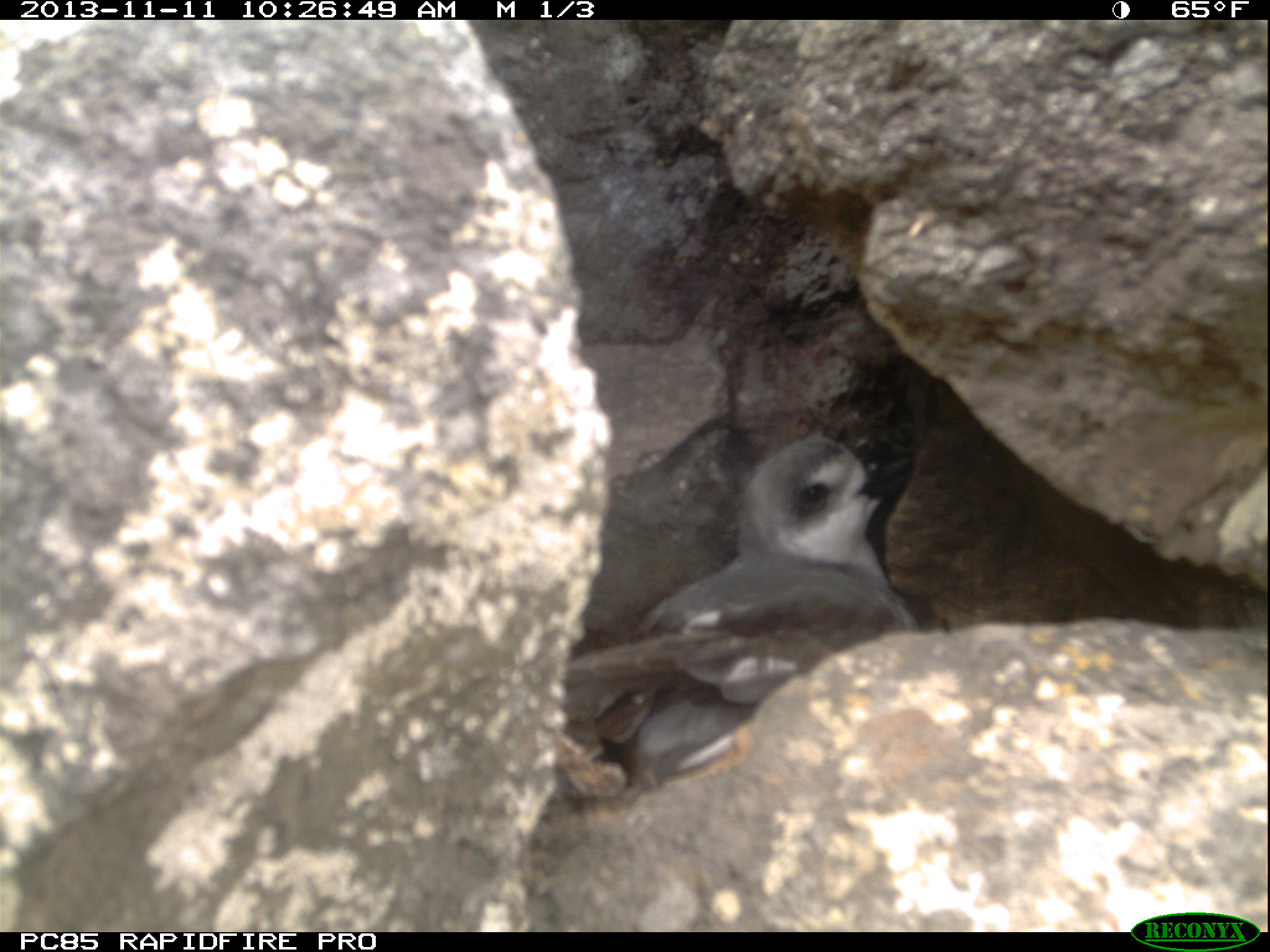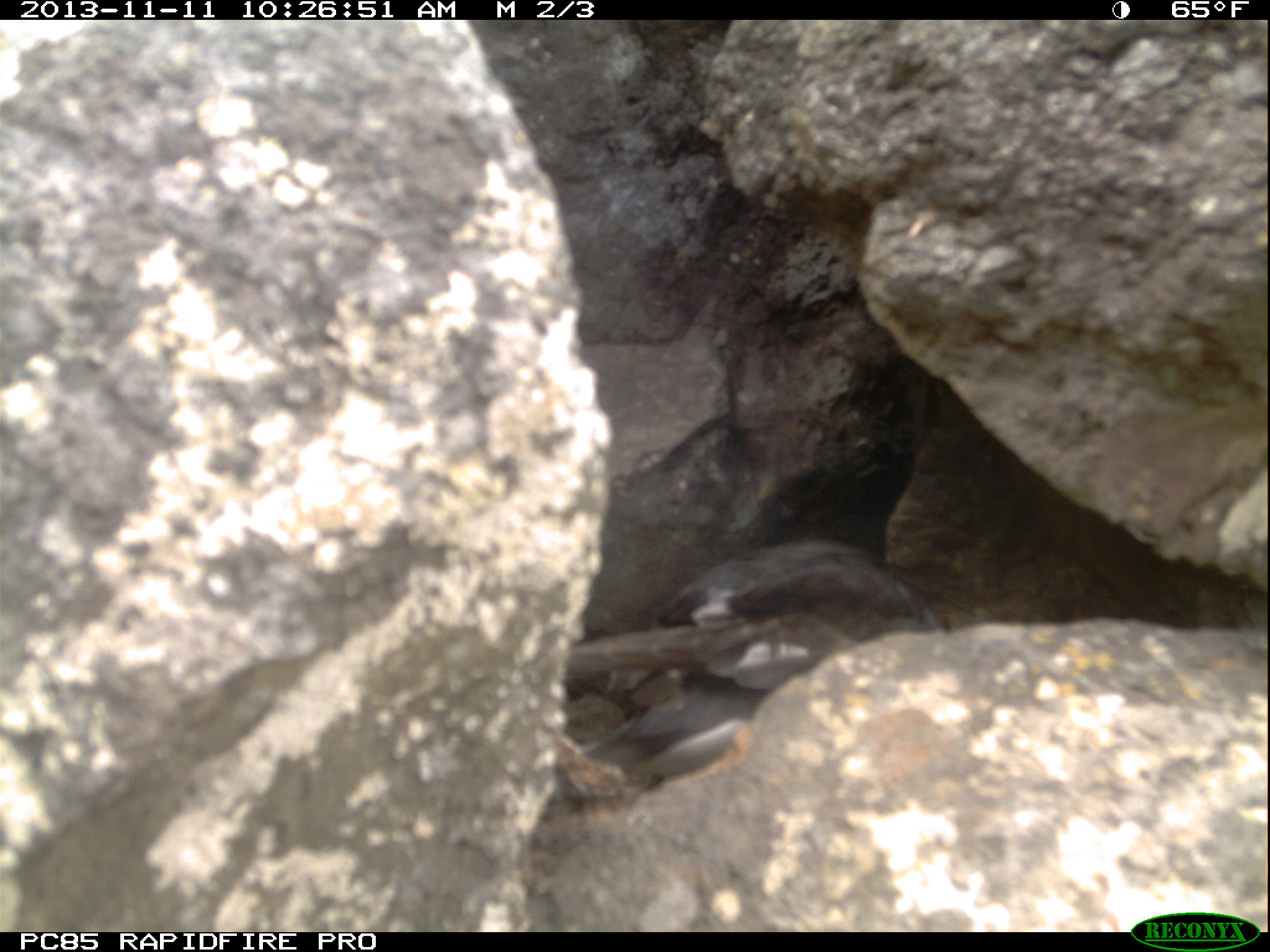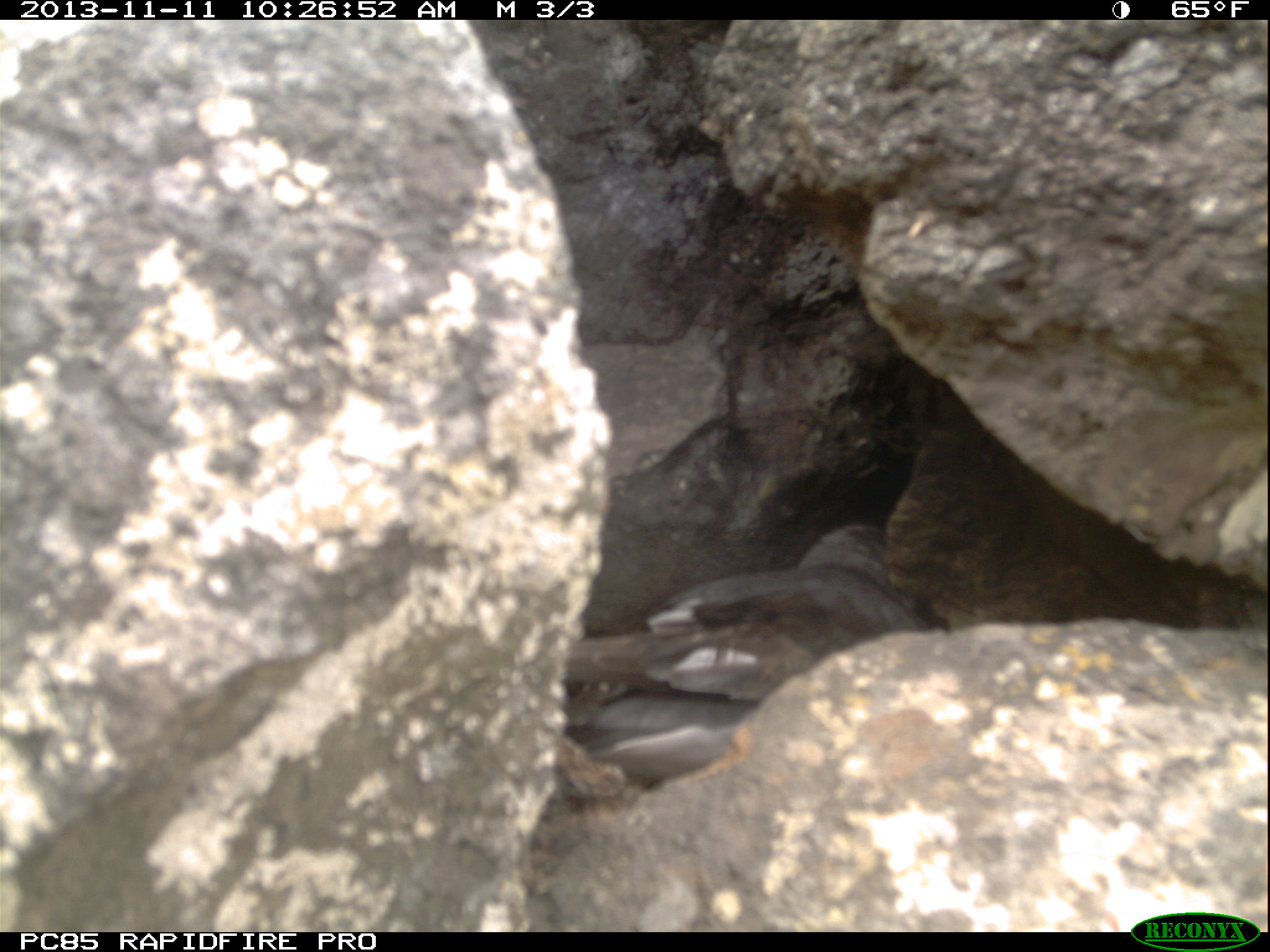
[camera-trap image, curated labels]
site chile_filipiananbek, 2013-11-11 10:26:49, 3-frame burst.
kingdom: Animalia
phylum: Chordata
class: Aves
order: Procellariiformes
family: Procellariidae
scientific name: Procellariidae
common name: petrel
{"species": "petrel (Procellariidae)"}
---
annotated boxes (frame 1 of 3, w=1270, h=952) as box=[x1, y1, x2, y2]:
petrel: box=[537, 421, 916, 822]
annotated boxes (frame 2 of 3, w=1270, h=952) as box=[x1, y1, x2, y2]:
petrel: box=[541, 542, 963, 811]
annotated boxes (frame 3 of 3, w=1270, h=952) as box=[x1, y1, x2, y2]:
petrel: box=[557, 511, 936, 786]